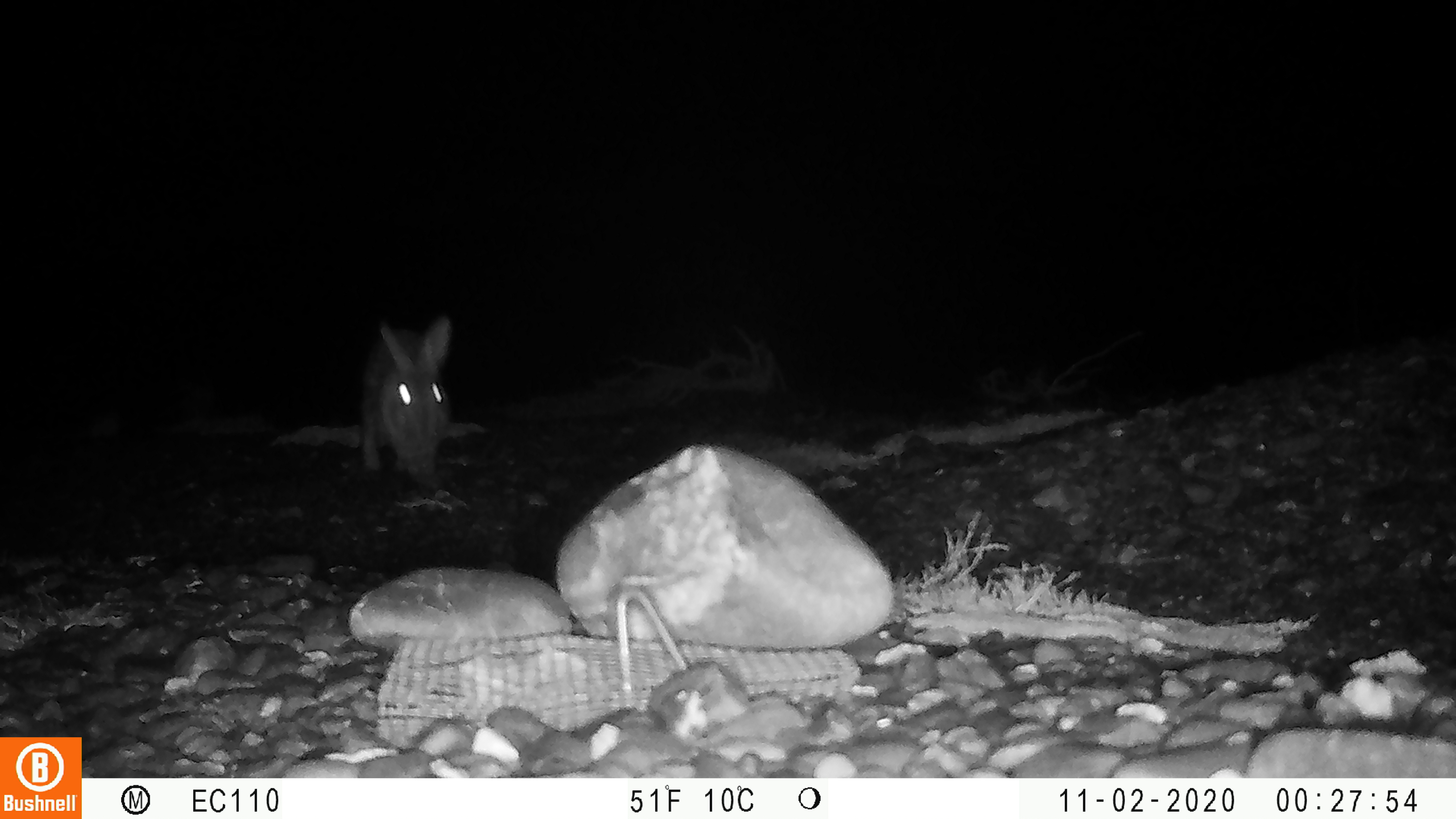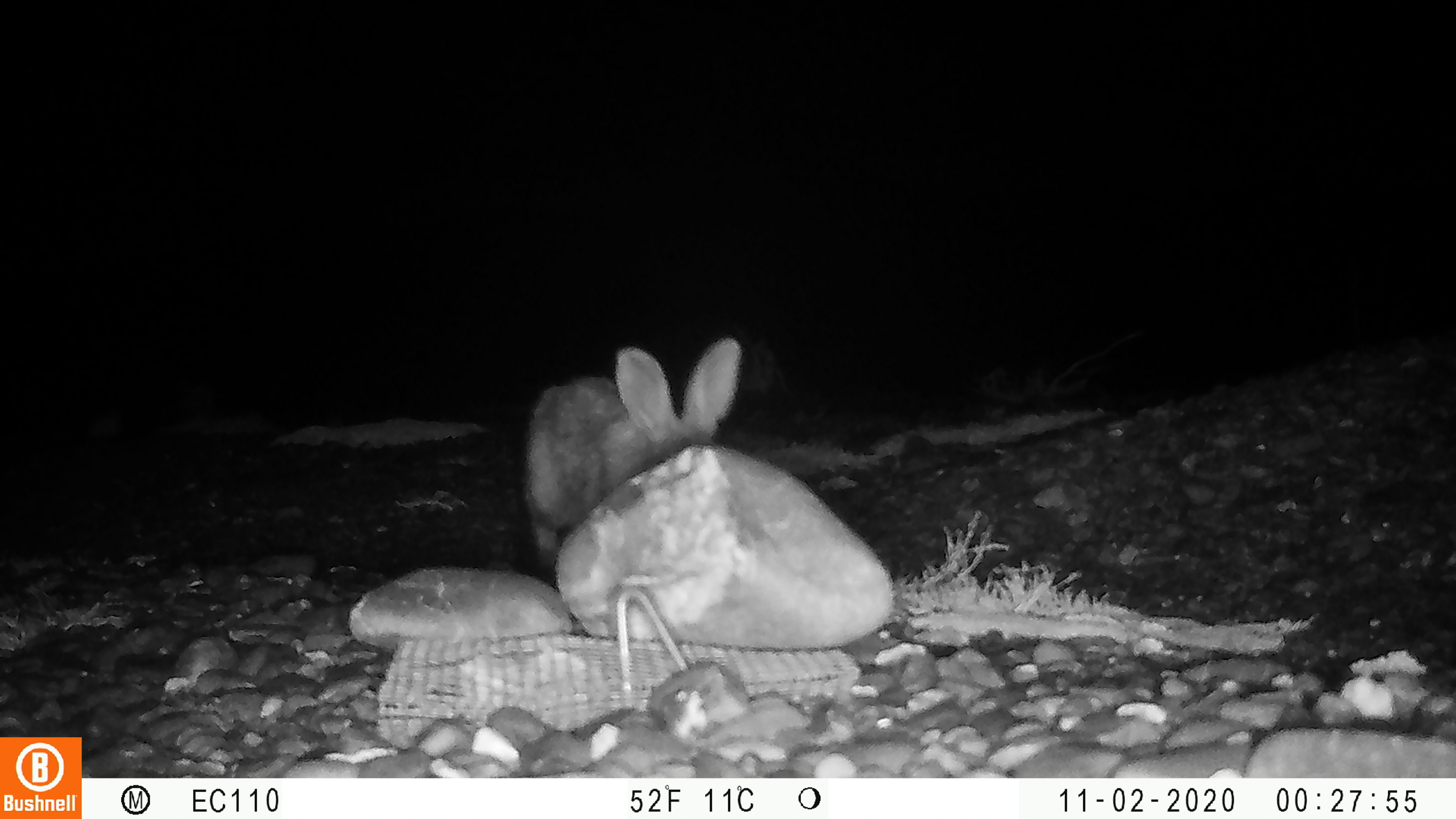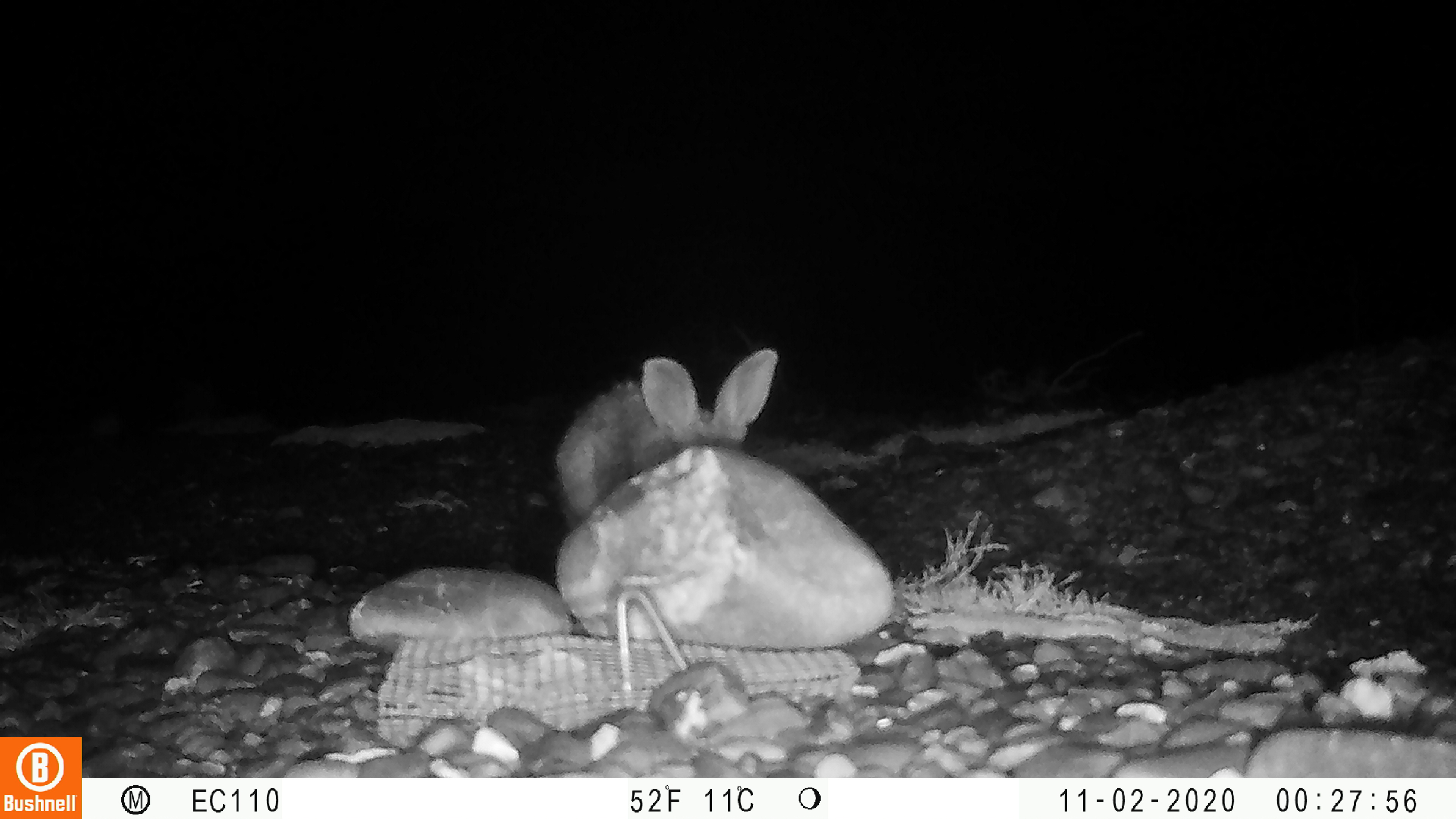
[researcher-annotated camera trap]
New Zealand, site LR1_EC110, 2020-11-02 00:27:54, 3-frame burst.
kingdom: Animalia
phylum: Chordata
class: Mammalia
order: Lagomorpha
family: Leporidae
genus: Oryctolagus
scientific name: Oryctolagus cuniculus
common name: european rabbit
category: rabbit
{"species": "rabbit (european rabbit) (Oryctolagus cuniculus)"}